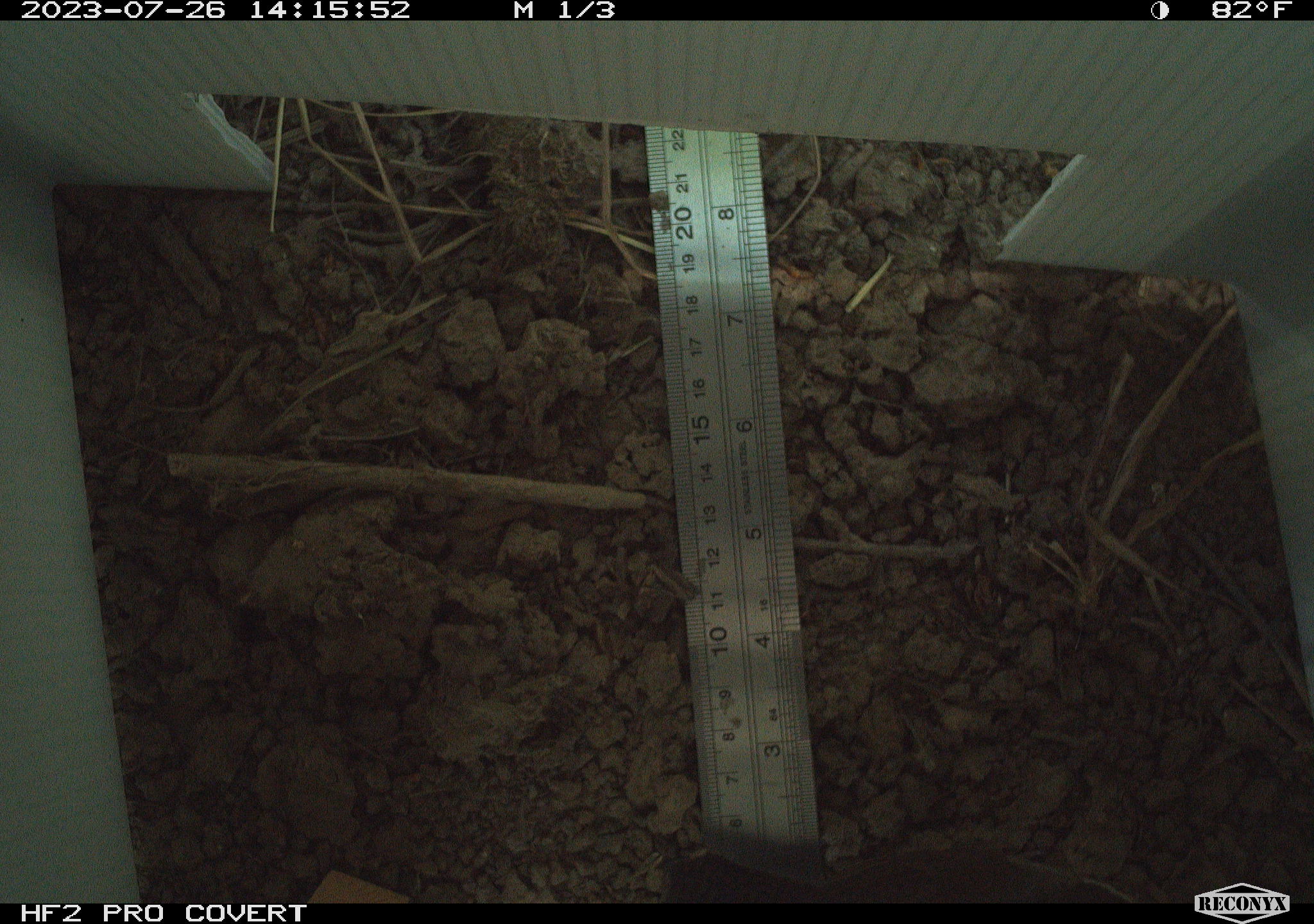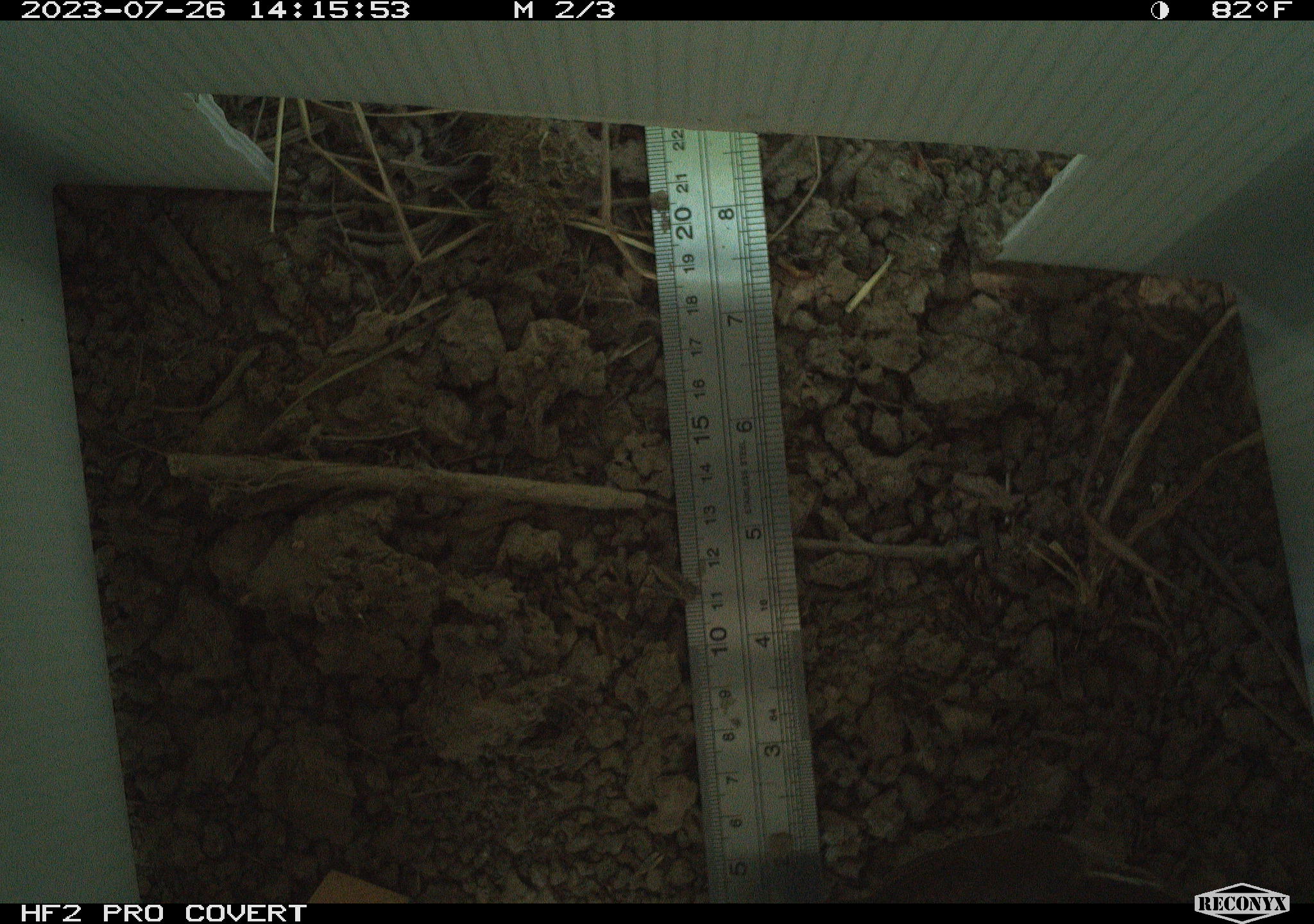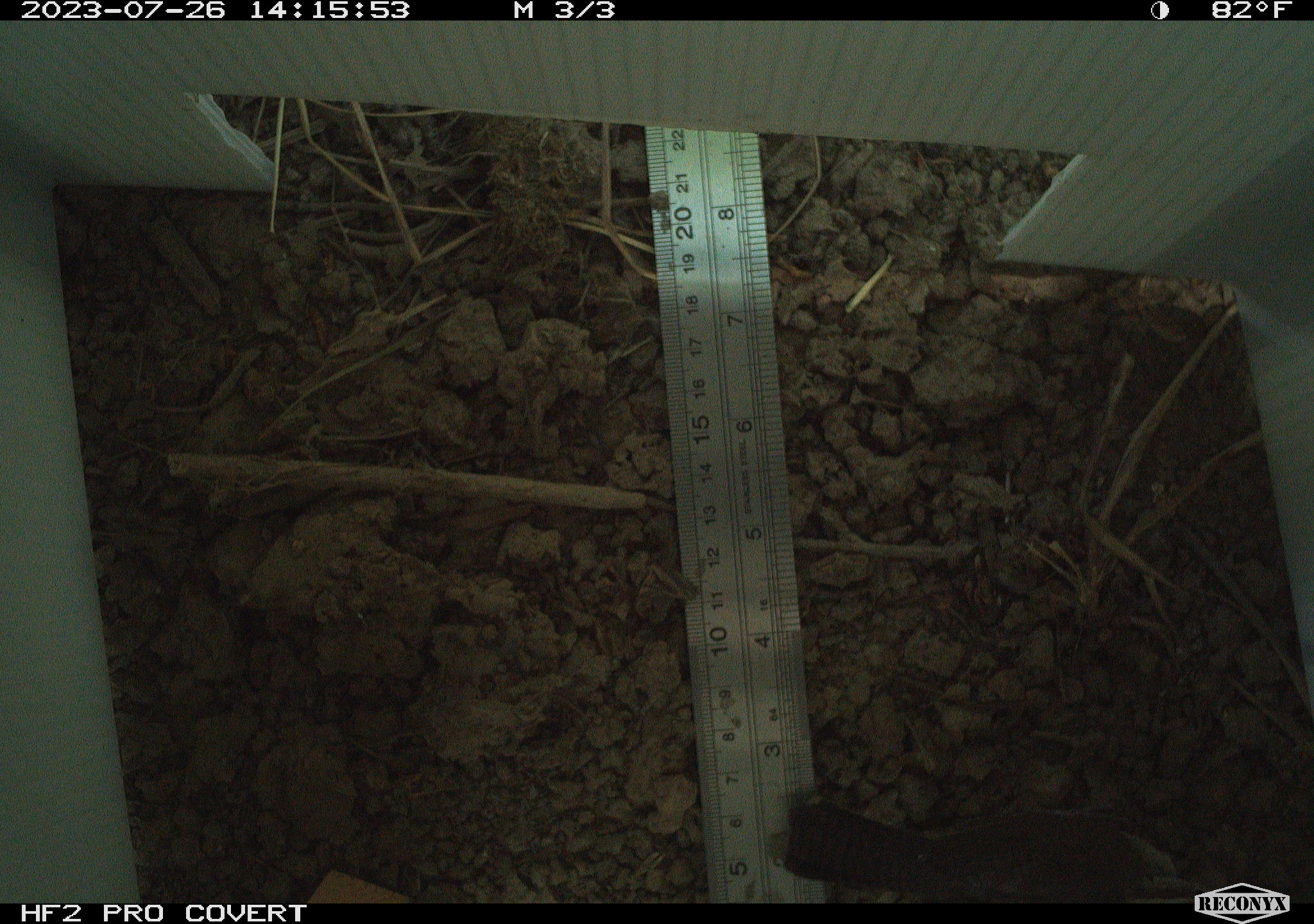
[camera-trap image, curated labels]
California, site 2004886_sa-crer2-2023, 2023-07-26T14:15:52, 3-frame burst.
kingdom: Animalia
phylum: Chordata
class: Aves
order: Passeriformes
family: Troglodytidae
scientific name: Troglodytidae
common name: wren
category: troglodytidae family